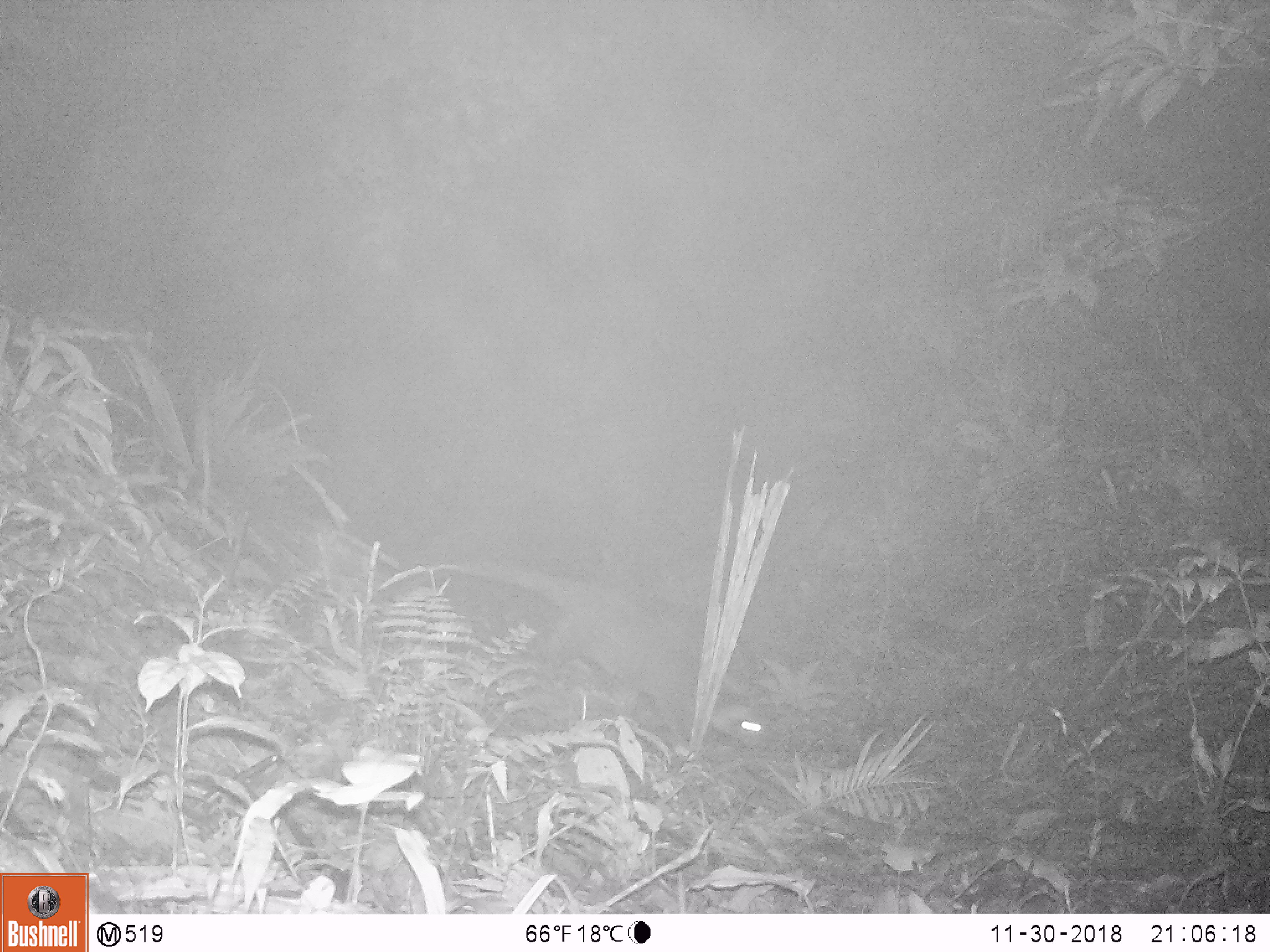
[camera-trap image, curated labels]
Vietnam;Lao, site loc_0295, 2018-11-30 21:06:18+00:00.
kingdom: Animalia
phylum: Chordata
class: Mammalia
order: Carnivora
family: Viverridae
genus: Paguma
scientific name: Paguma larvata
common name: masked palm civet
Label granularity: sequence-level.